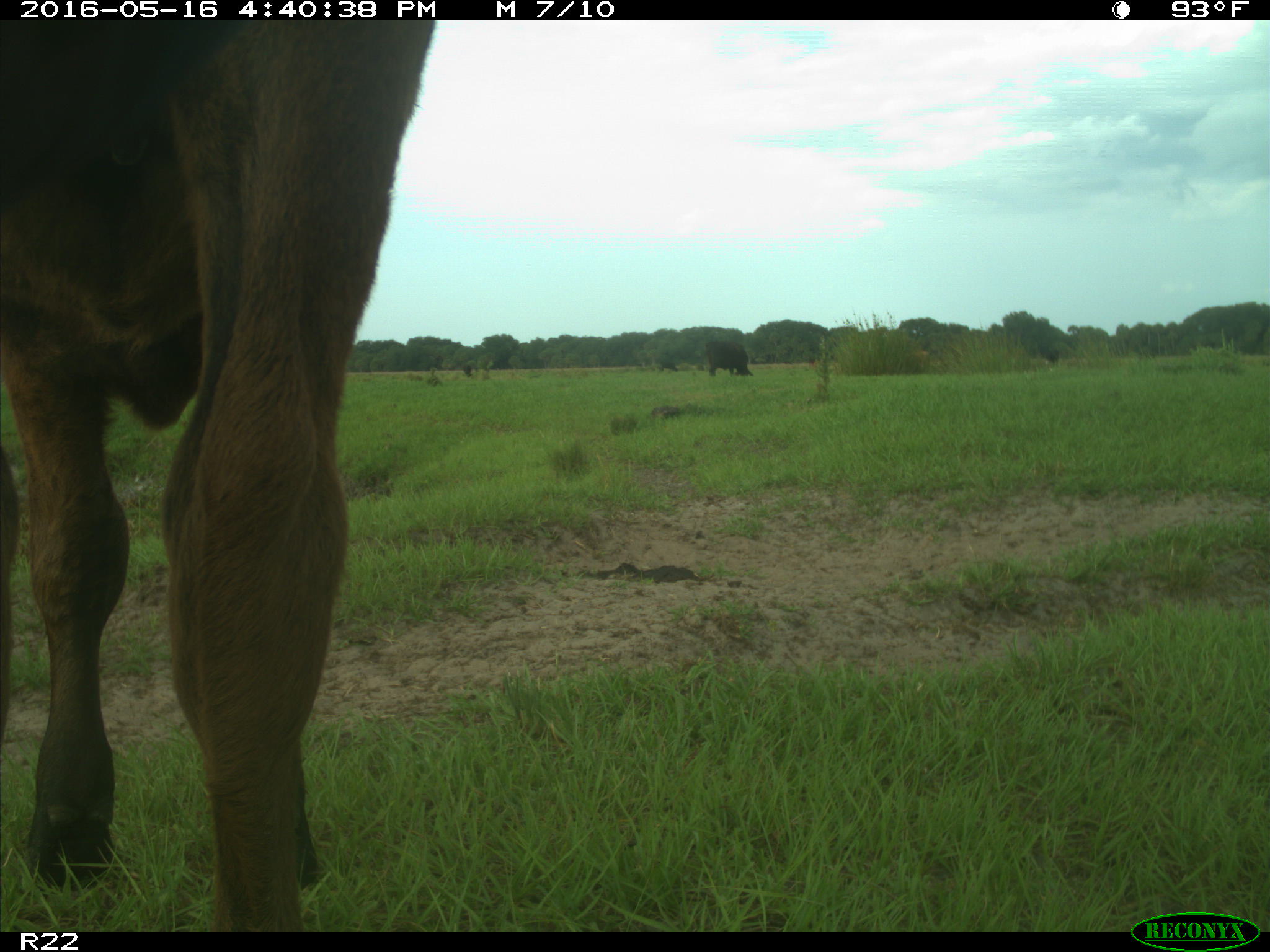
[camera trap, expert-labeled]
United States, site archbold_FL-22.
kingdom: Animalia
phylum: Chordata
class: Mammalia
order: Artiodactyla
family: Bovidae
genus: Bos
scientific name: Bos taurus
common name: domestic cow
Bos taurus (domestic cow).